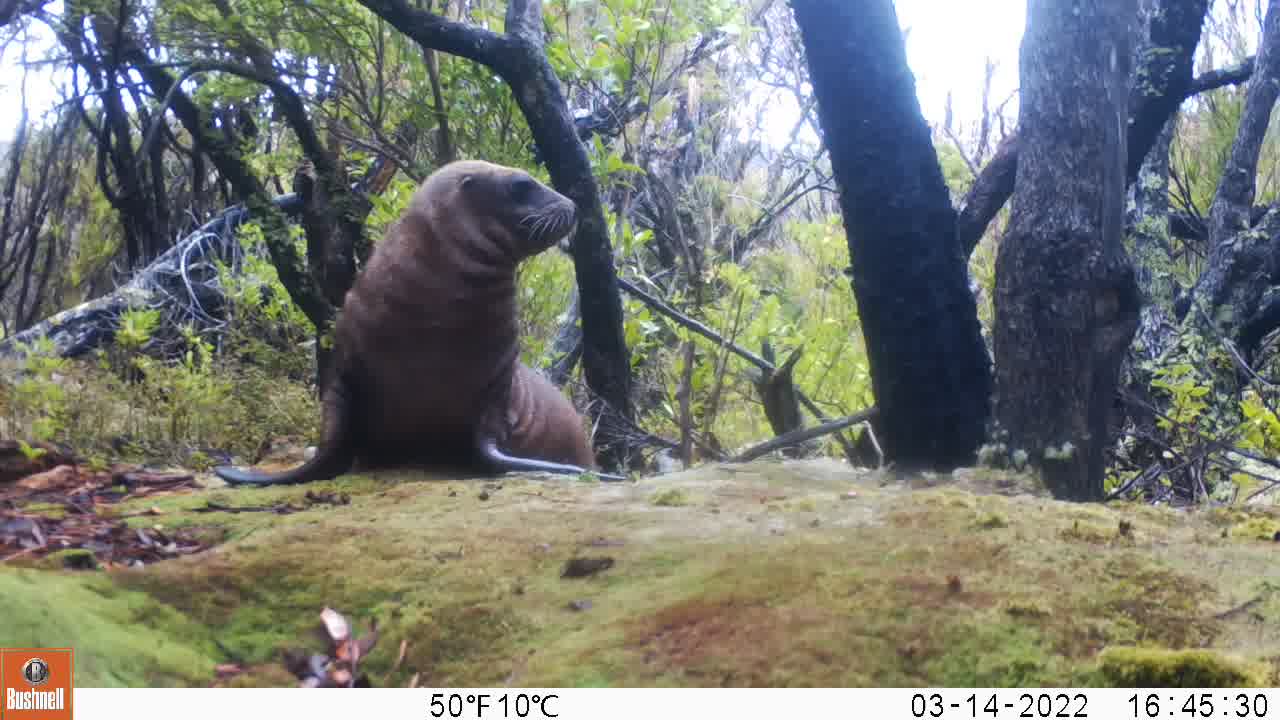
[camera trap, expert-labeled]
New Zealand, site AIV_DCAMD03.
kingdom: Animalia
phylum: Chordata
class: Mammalia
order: Carnivora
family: Otariidae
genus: Phocarctos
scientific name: Phocarctos hookeri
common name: new zealand sea lion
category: sealion